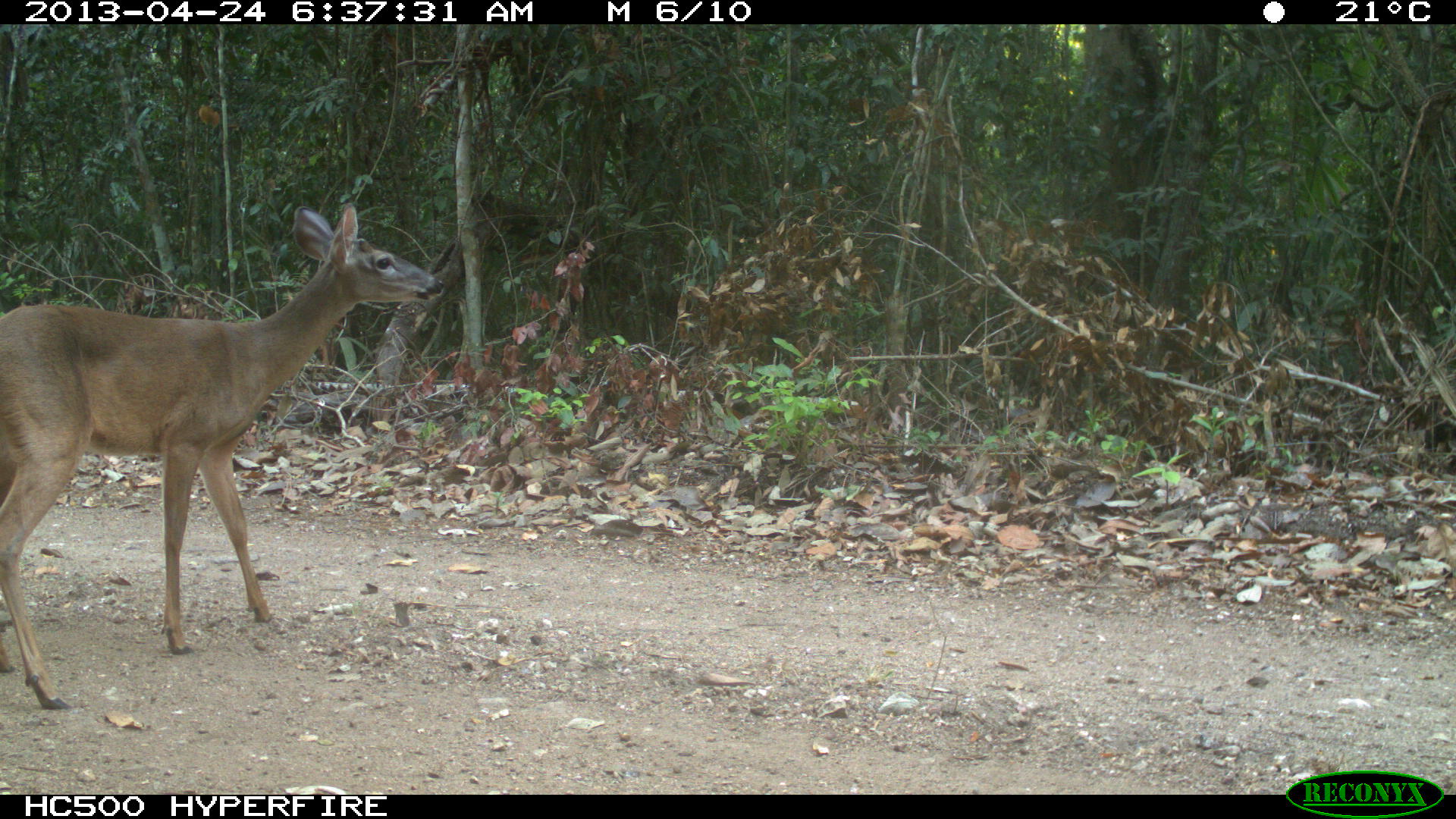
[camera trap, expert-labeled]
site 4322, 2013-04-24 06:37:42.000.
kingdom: Animalia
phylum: Chordata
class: Mammalia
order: Artiodactyla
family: Cervidae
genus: Odocoileus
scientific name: Odocoileus virginianus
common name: white-tailed deer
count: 1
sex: female